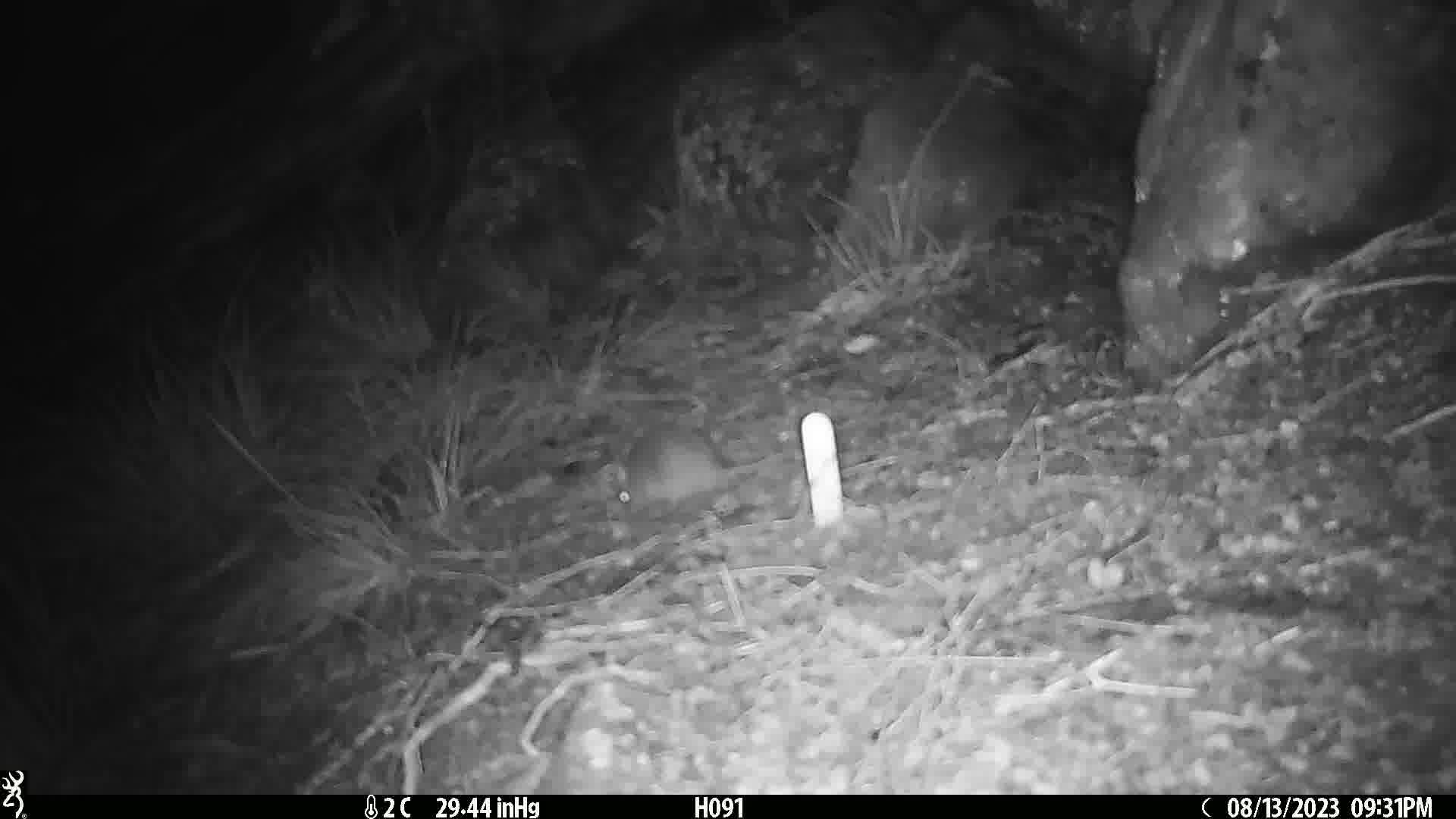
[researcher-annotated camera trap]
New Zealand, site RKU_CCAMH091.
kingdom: Animalia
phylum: Chordata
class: Mammalia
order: Rodentia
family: Muridae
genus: Rattus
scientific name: Rattus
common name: rat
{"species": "rat (Rattus)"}